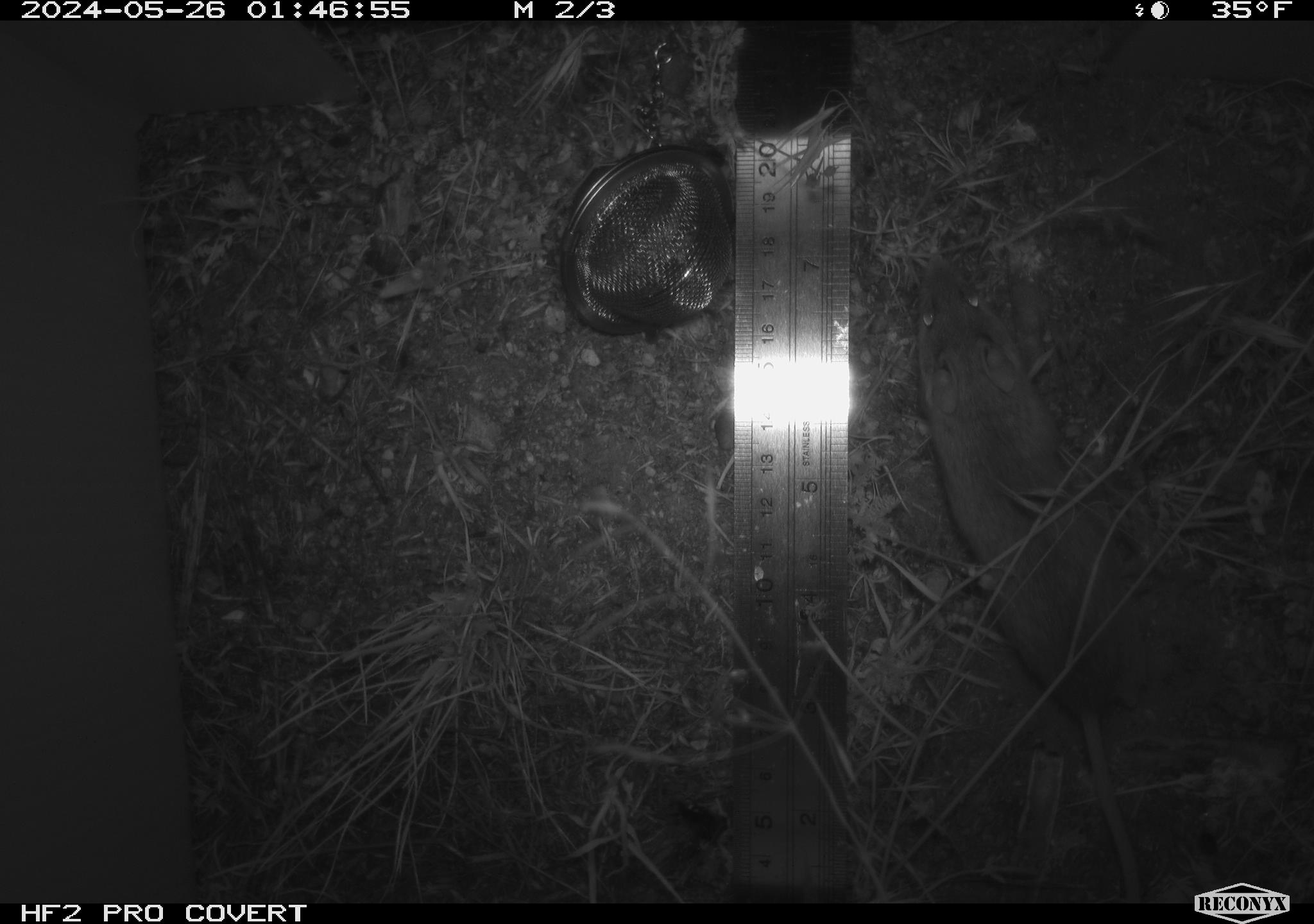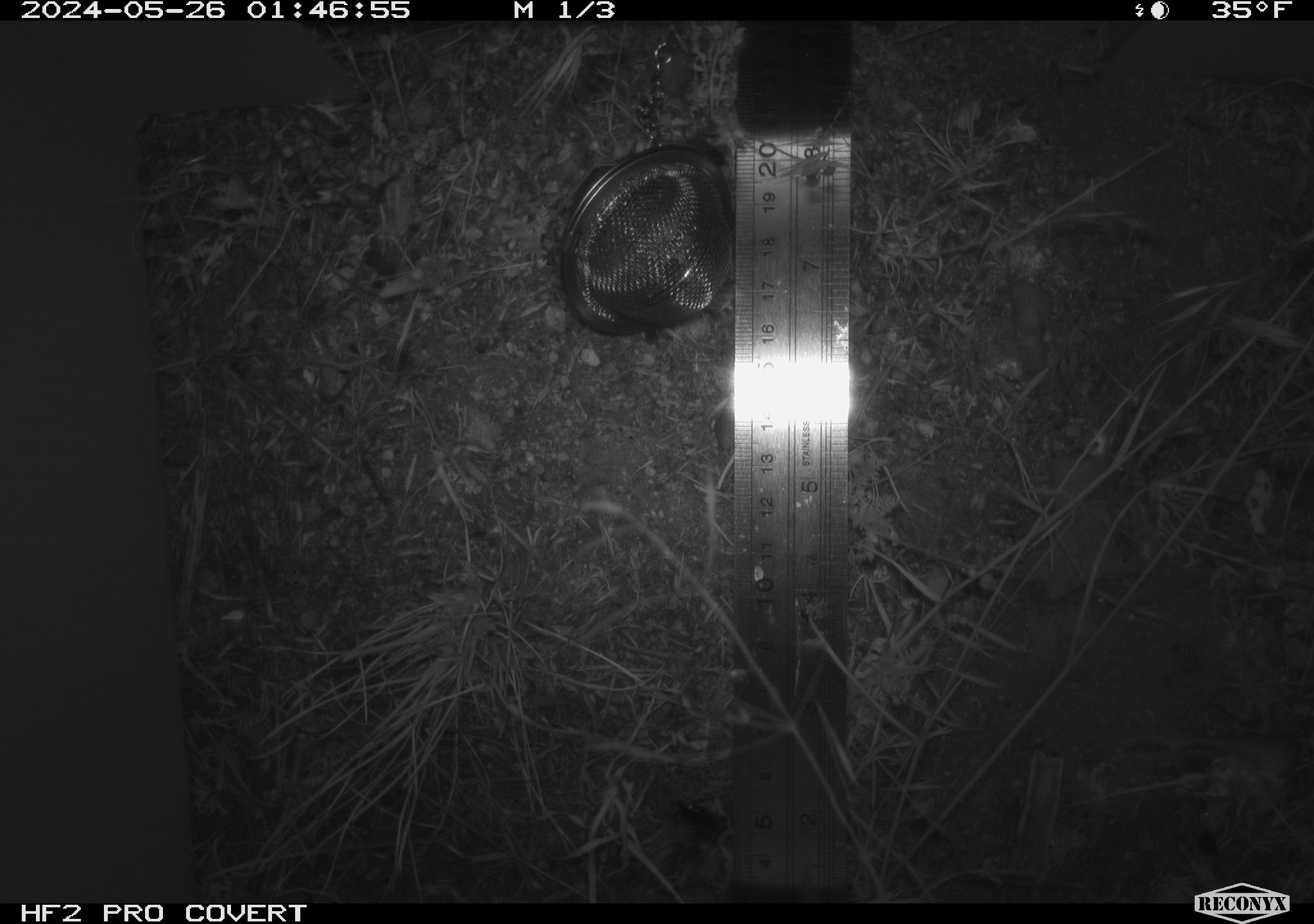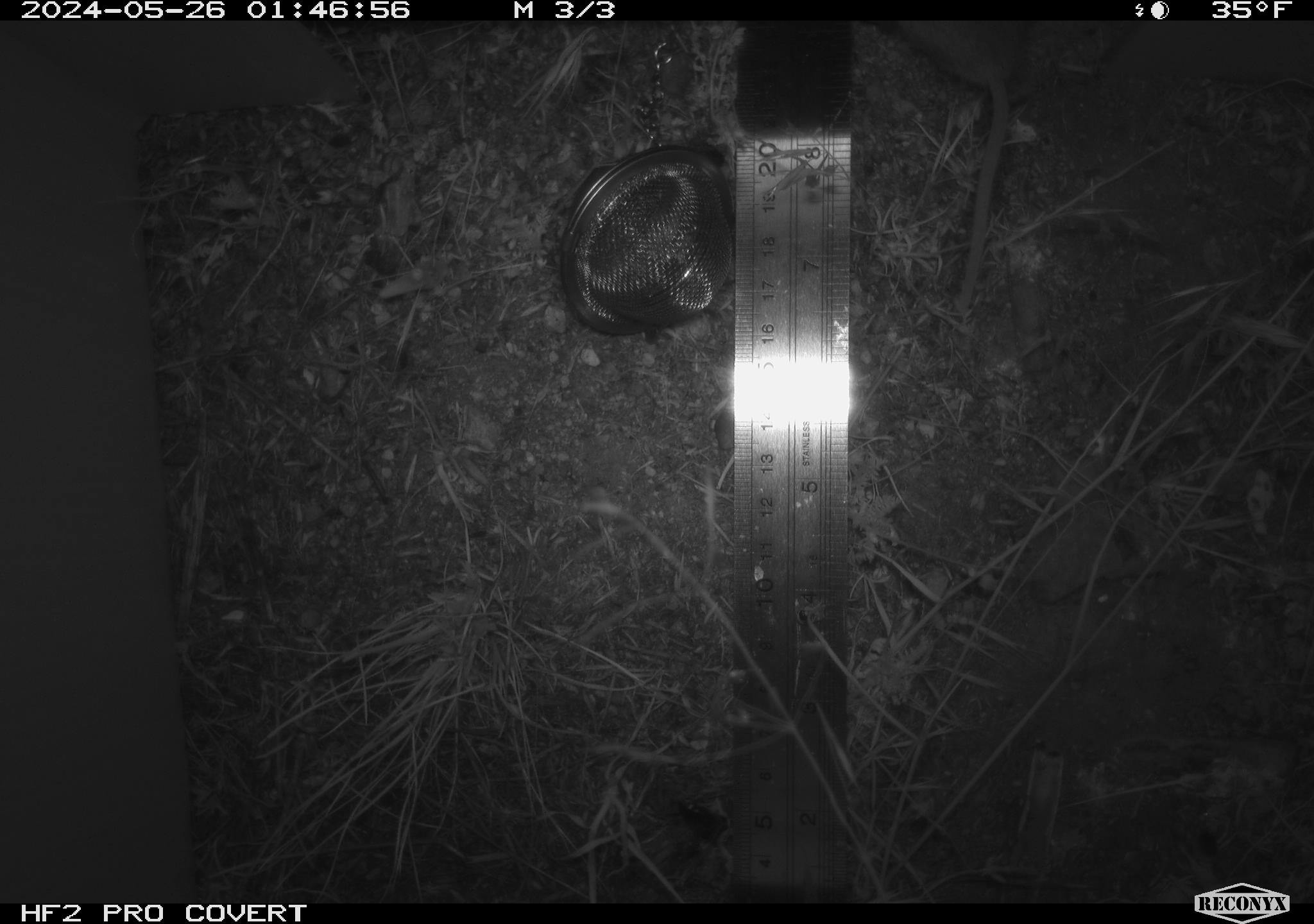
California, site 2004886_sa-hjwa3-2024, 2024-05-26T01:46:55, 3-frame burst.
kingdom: Animalia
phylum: Chordata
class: Mammalia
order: Rodentia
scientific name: Rodentia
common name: rodent